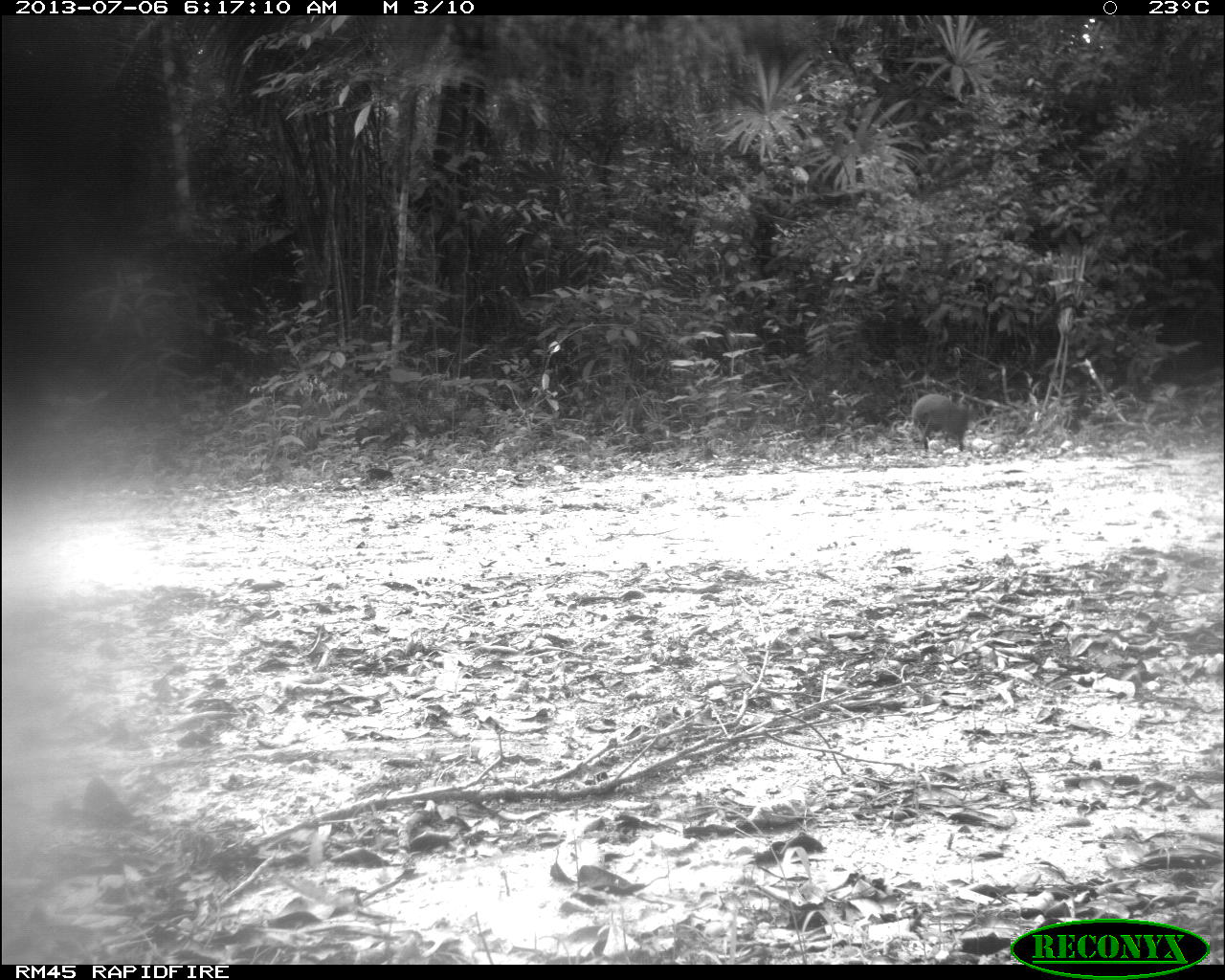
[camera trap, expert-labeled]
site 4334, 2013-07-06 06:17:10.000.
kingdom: Animalia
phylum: Chordata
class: Mammalia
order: Rodentia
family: Dasyproctidae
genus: Dasyprocta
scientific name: Dasyprocta punctata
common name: central american agouti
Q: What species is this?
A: Dasyprocta punctata (central american agouti).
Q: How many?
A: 1.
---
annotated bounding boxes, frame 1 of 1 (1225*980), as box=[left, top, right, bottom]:
dasyprocta punctata: box=[912, 394, 971, 452]